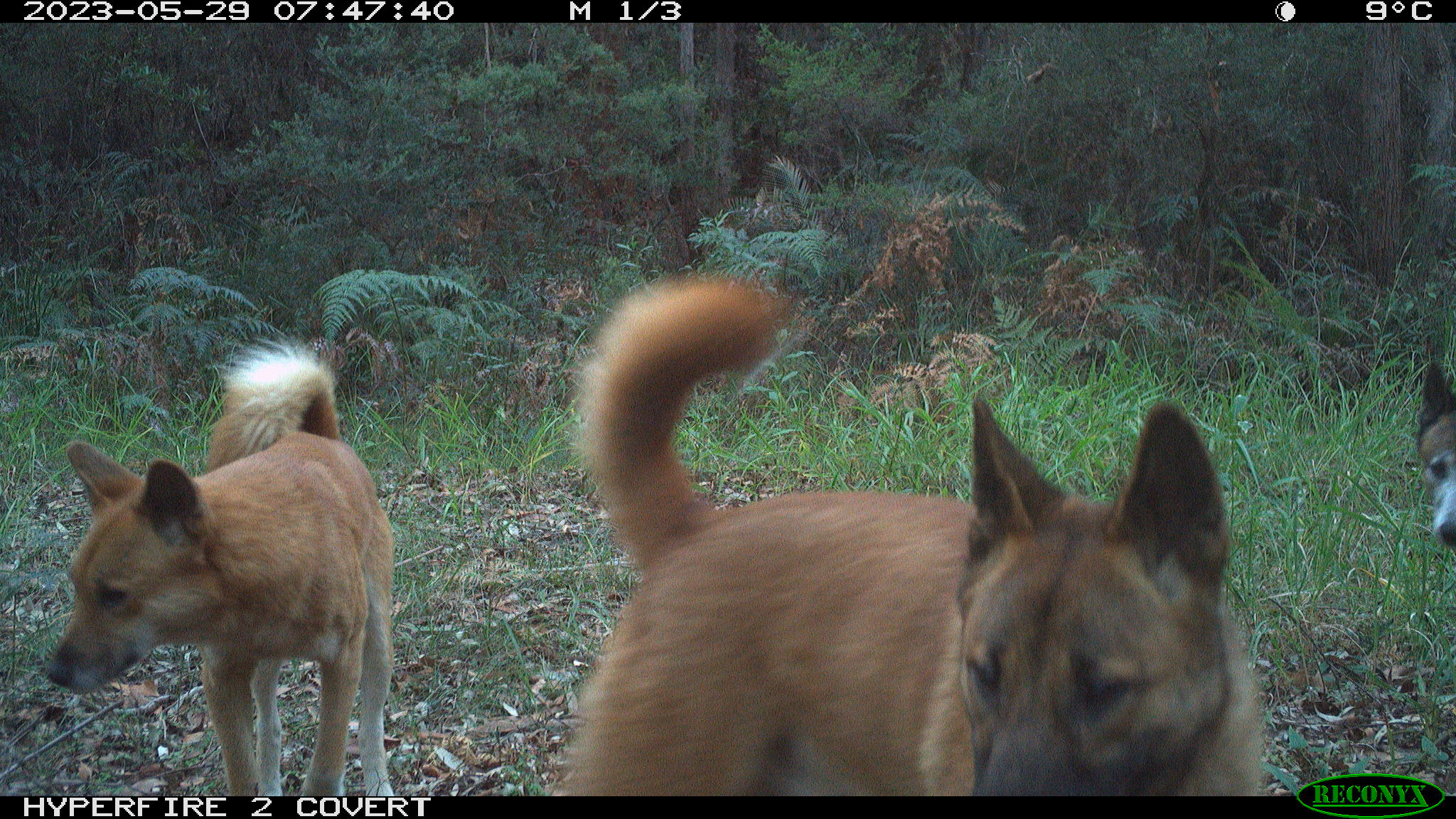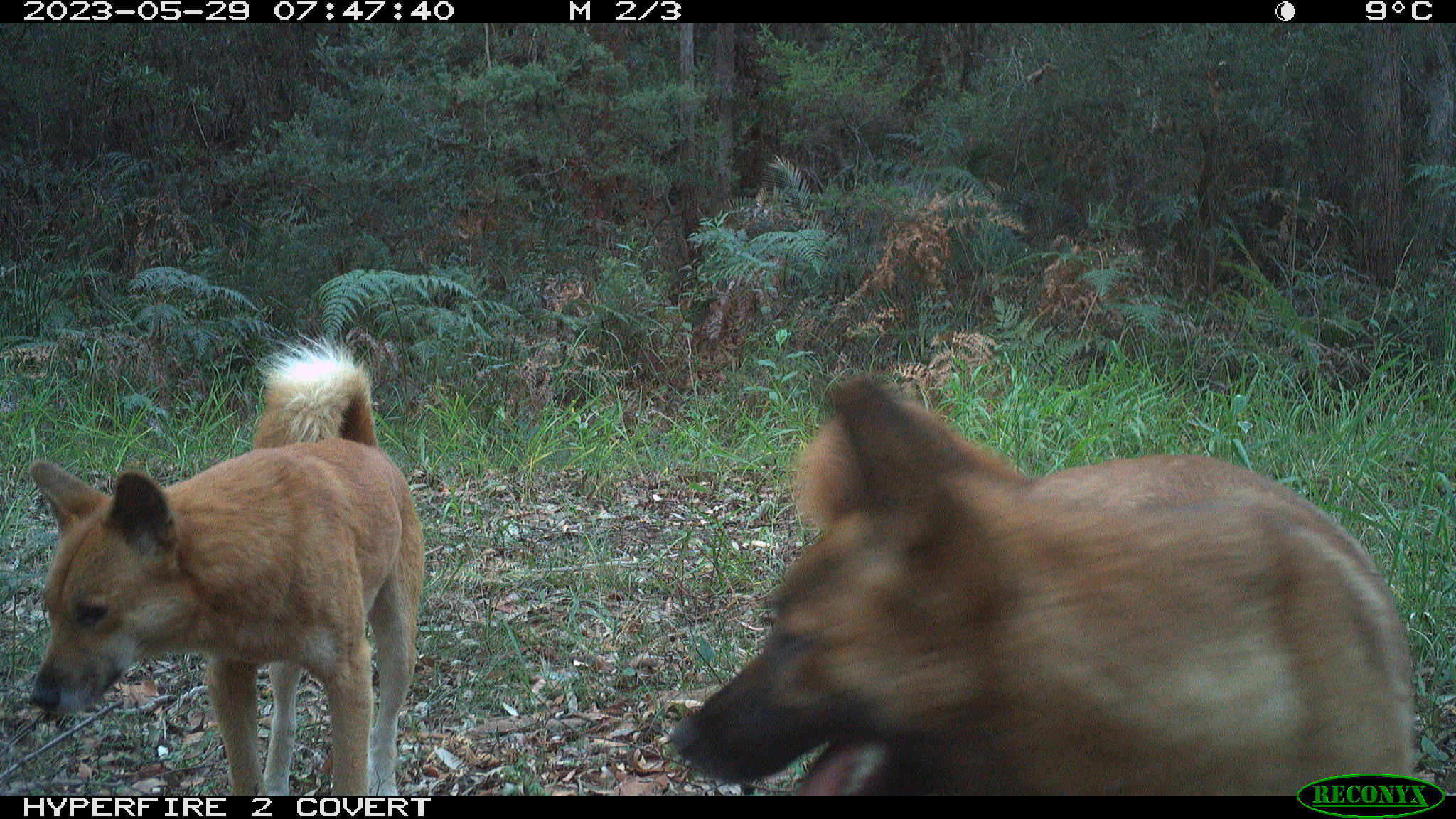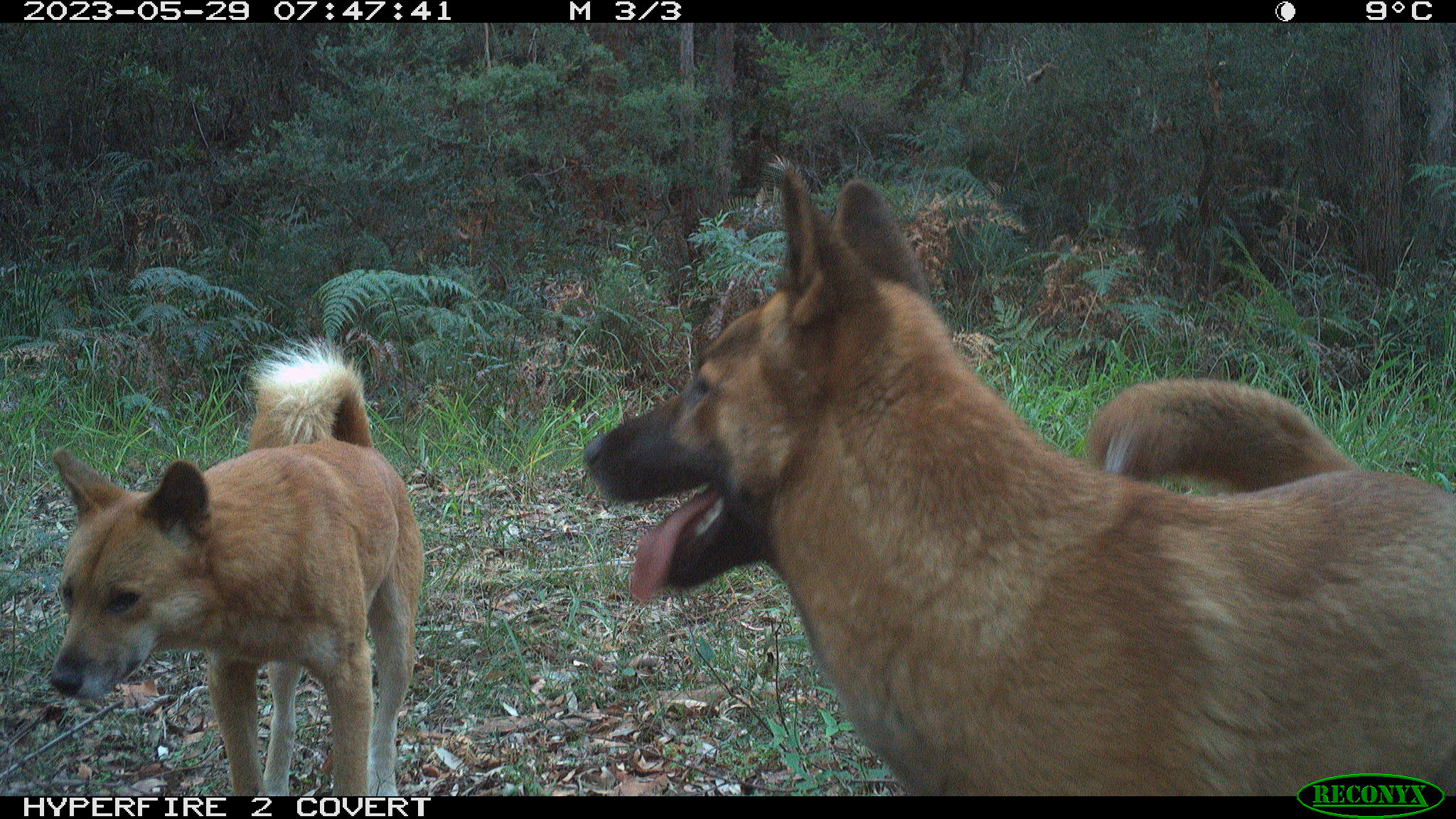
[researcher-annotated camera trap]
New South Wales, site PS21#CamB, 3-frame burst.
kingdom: Animalia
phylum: Chordata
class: Mammalia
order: Carnivora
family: Canidae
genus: Canis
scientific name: Canis familiaris dingo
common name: dingo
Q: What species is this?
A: Dingo (Canis familiaris dingo).